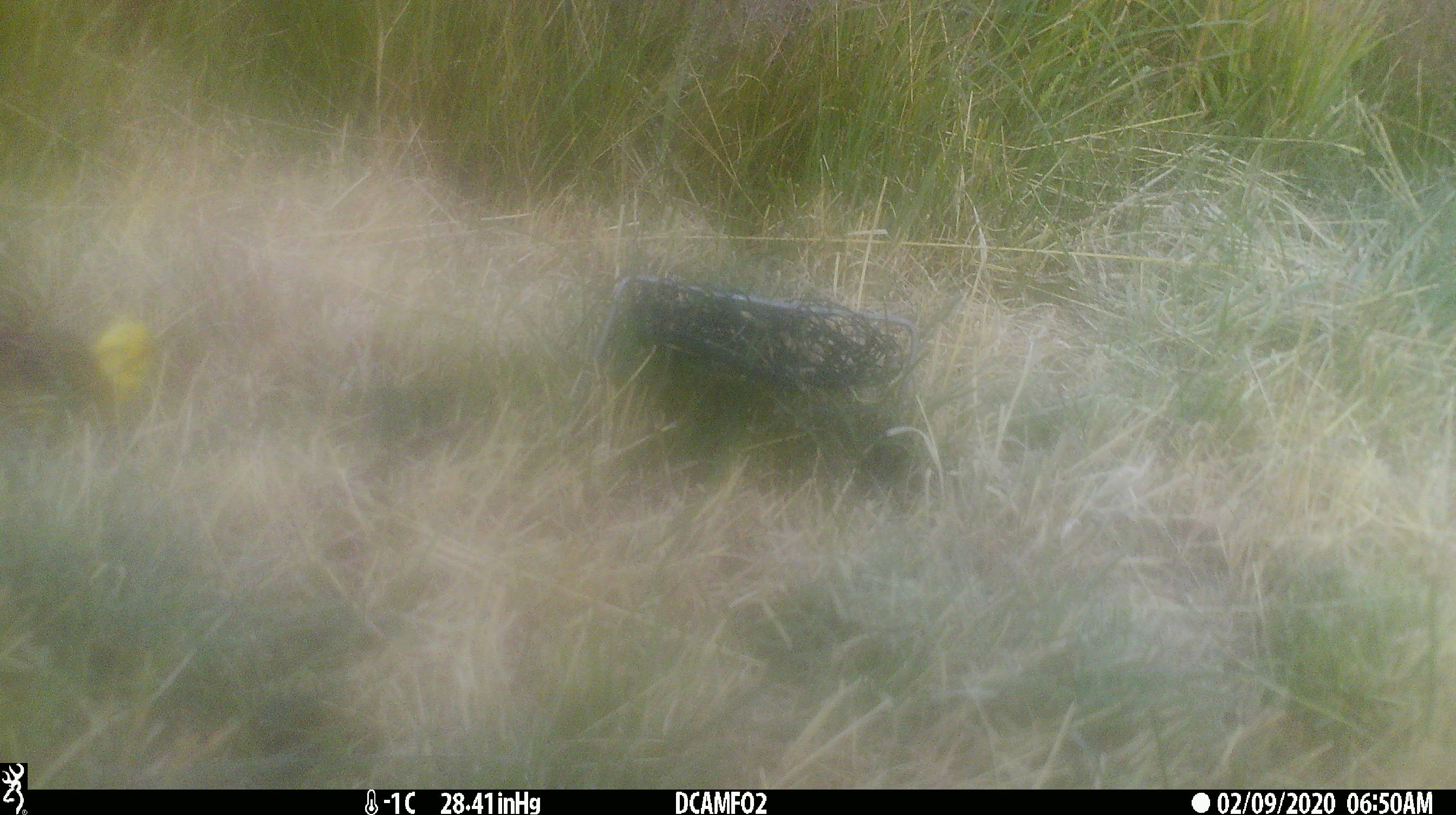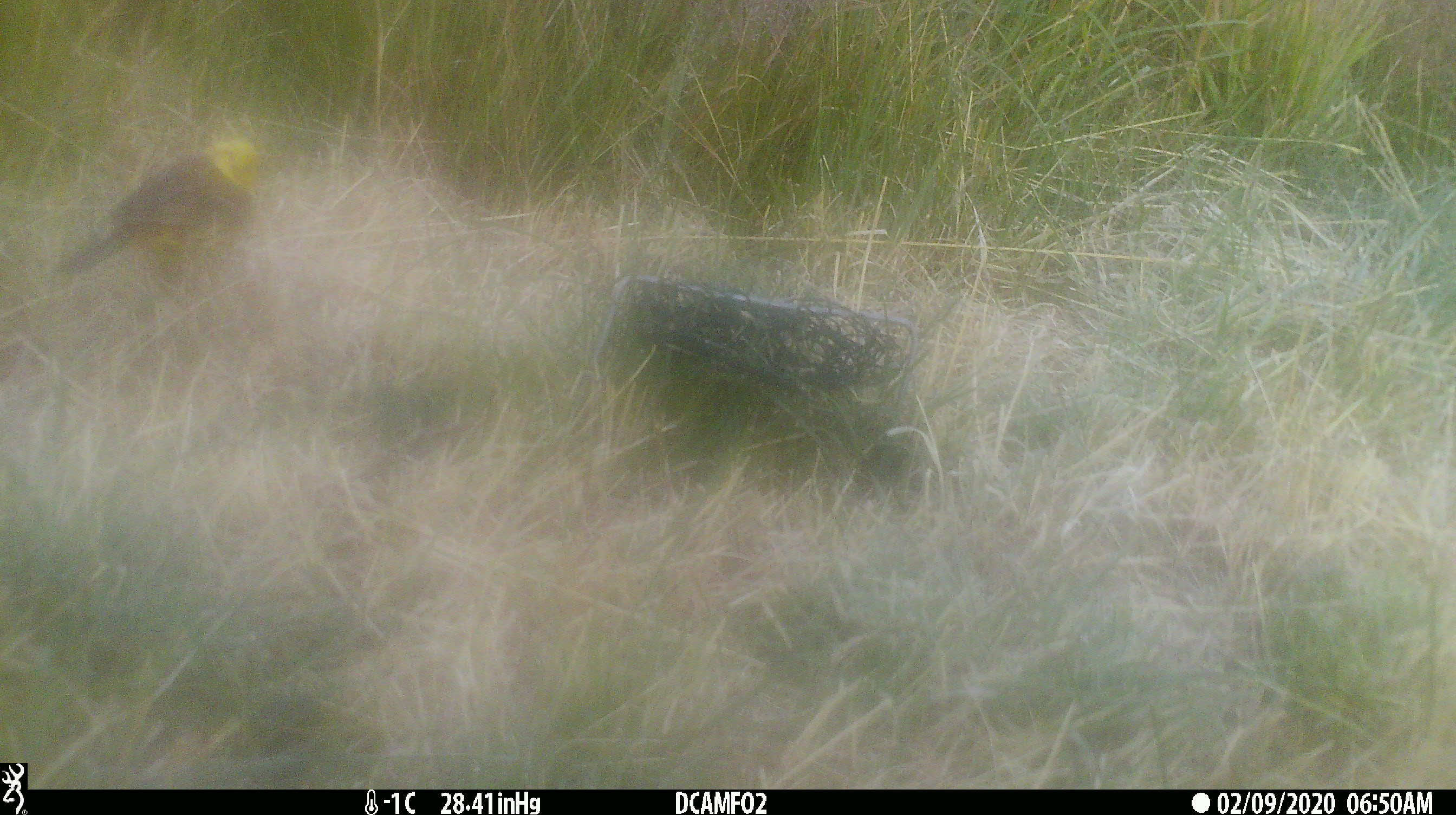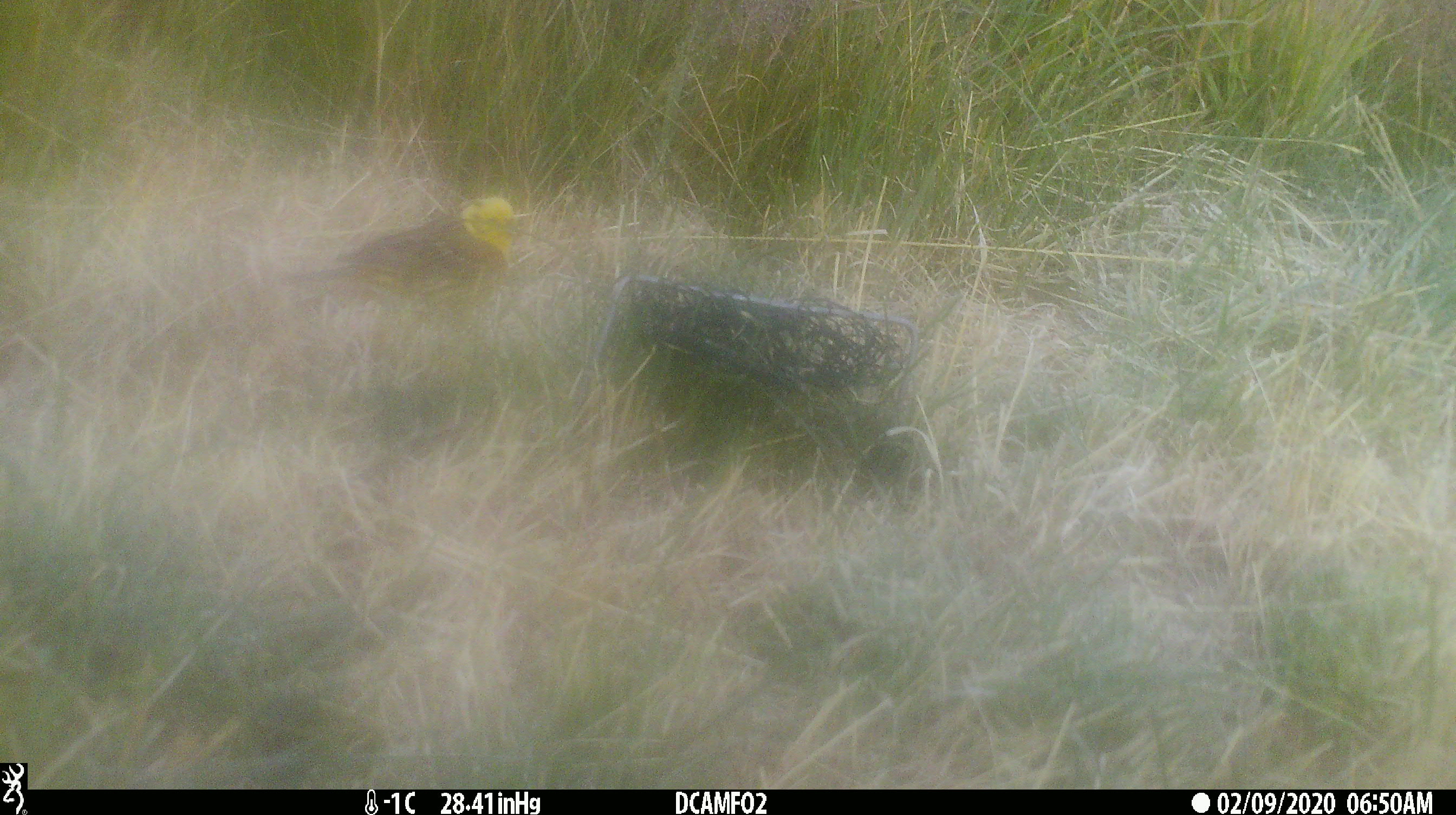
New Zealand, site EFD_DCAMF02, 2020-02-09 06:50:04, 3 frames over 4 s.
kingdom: Animalia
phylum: Chordata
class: Aves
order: Passeriformes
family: Emberizidae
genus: Emberiza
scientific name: Emberiza citrinella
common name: yellowhammer